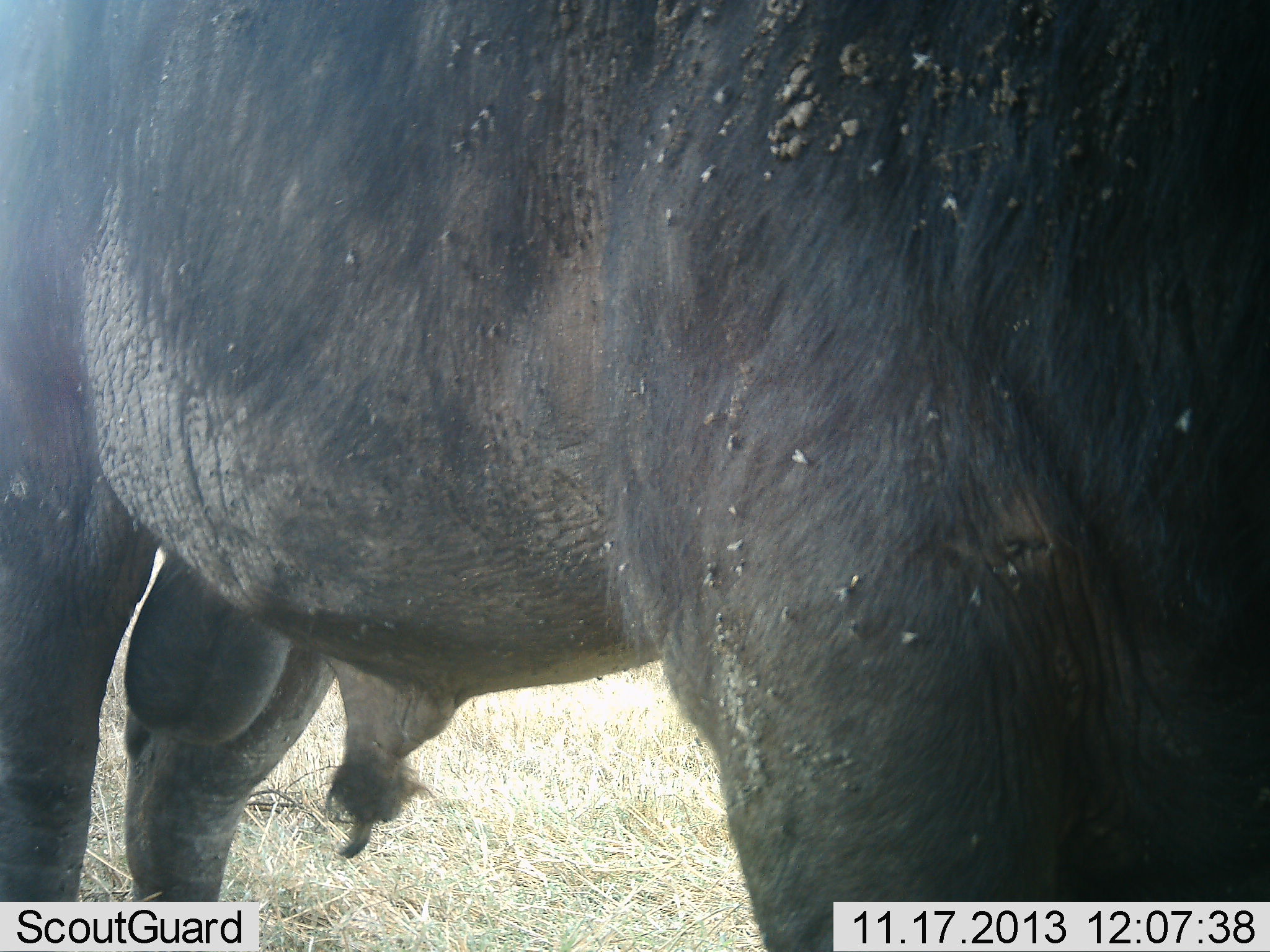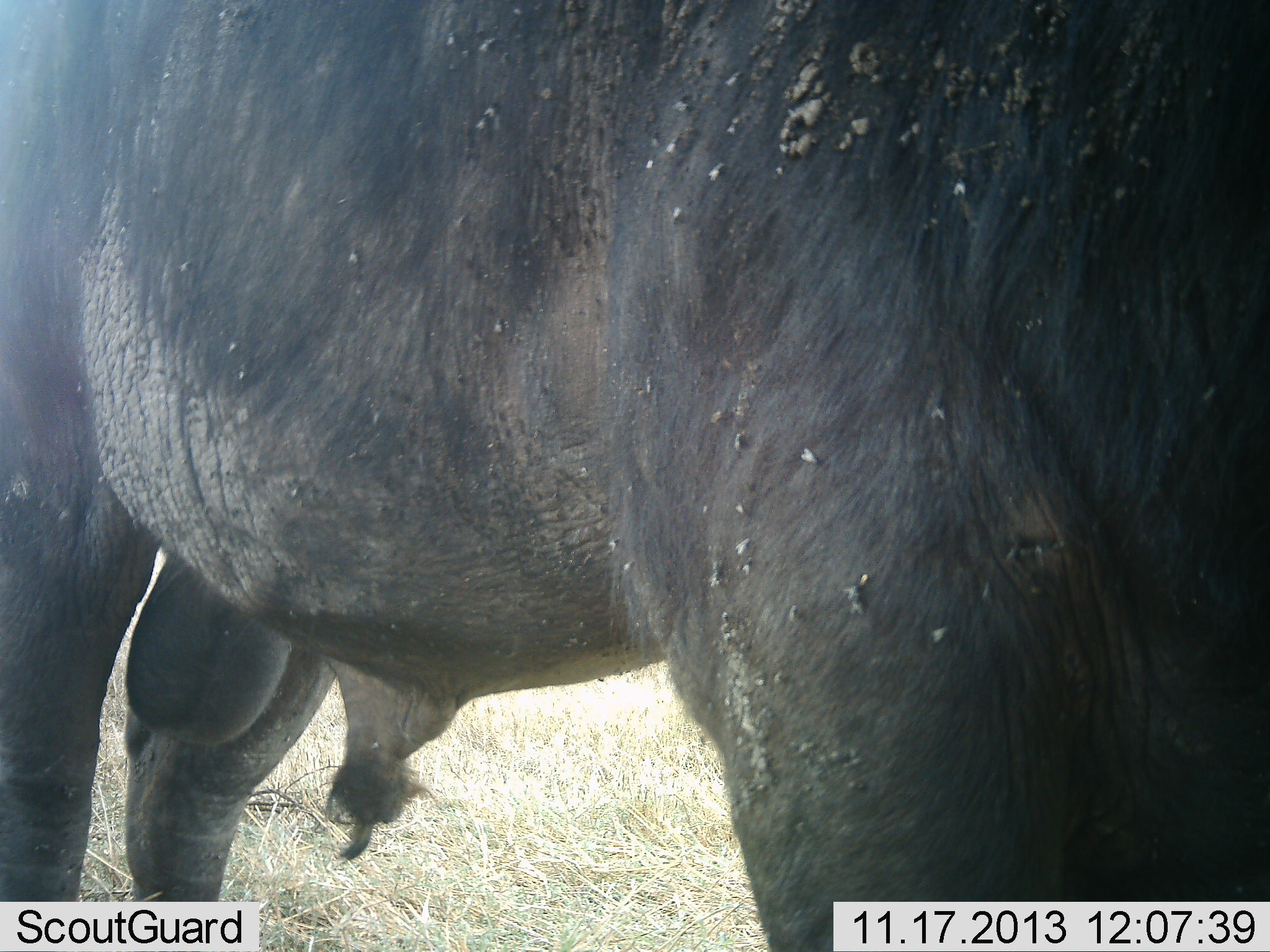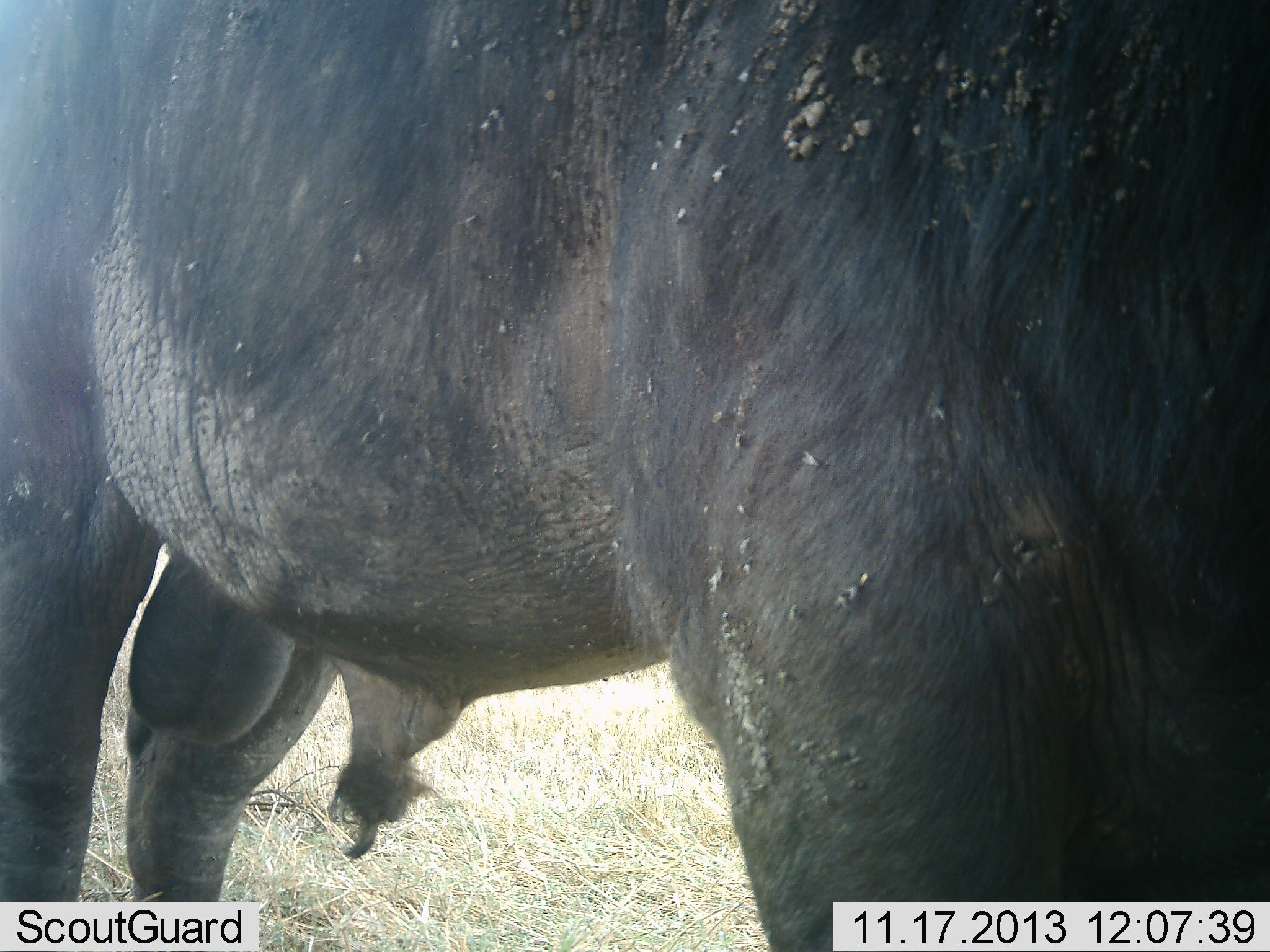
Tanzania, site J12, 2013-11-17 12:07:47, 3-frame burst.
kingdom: Animalia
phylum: Chordata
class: Mammalia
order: Artiodactyla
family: Bovidae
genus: Syncerus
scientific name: Syncerus caffer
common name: cape buffalo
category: buffalo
Buffalo (cape buffalo) (Syncerus caffer), count 1. Behavior (volunteer vote fractions): standing 100%, resting 0%, moving 0%, interacting 0%. Young present (vote fraction): 0%. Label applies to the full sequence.